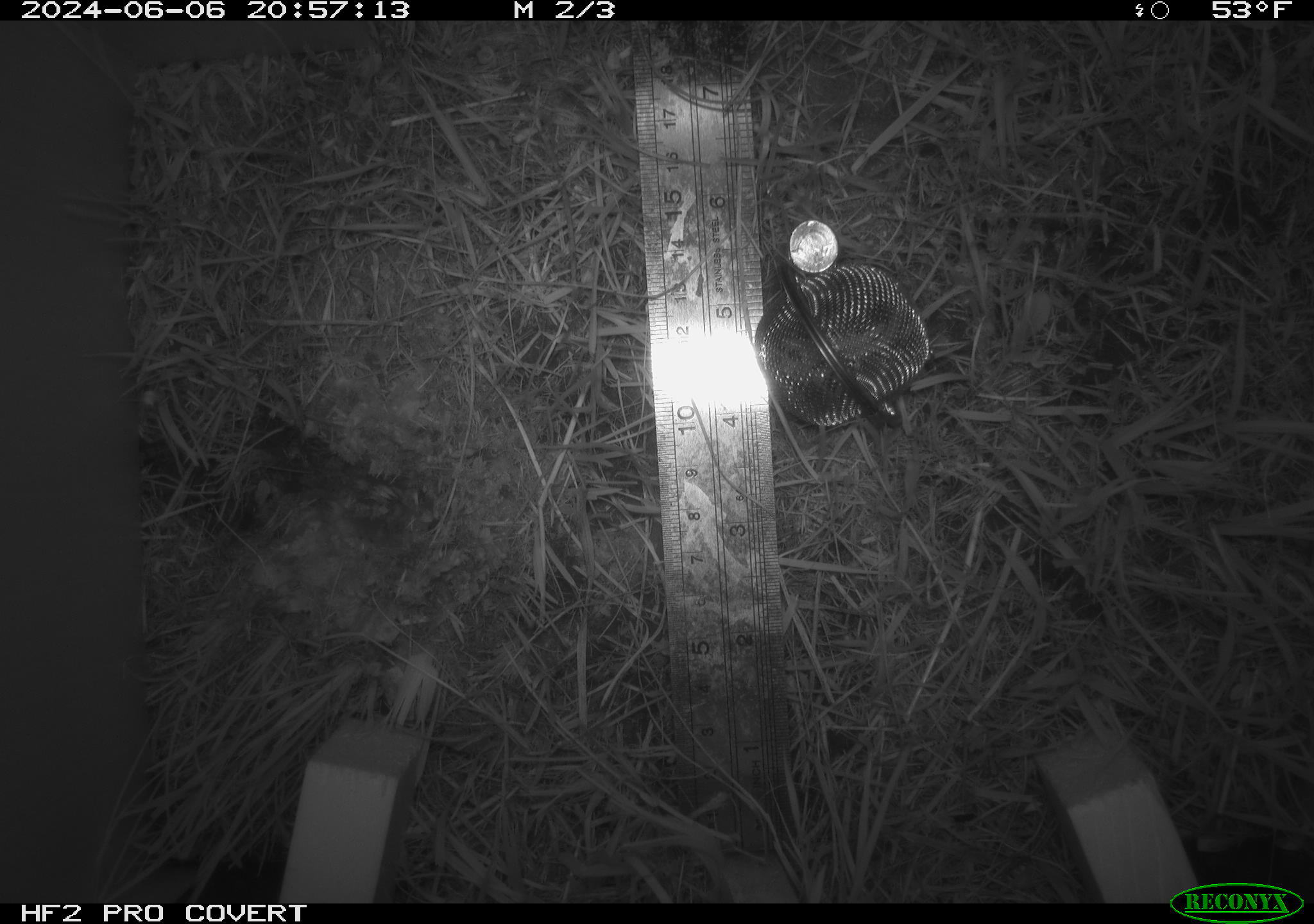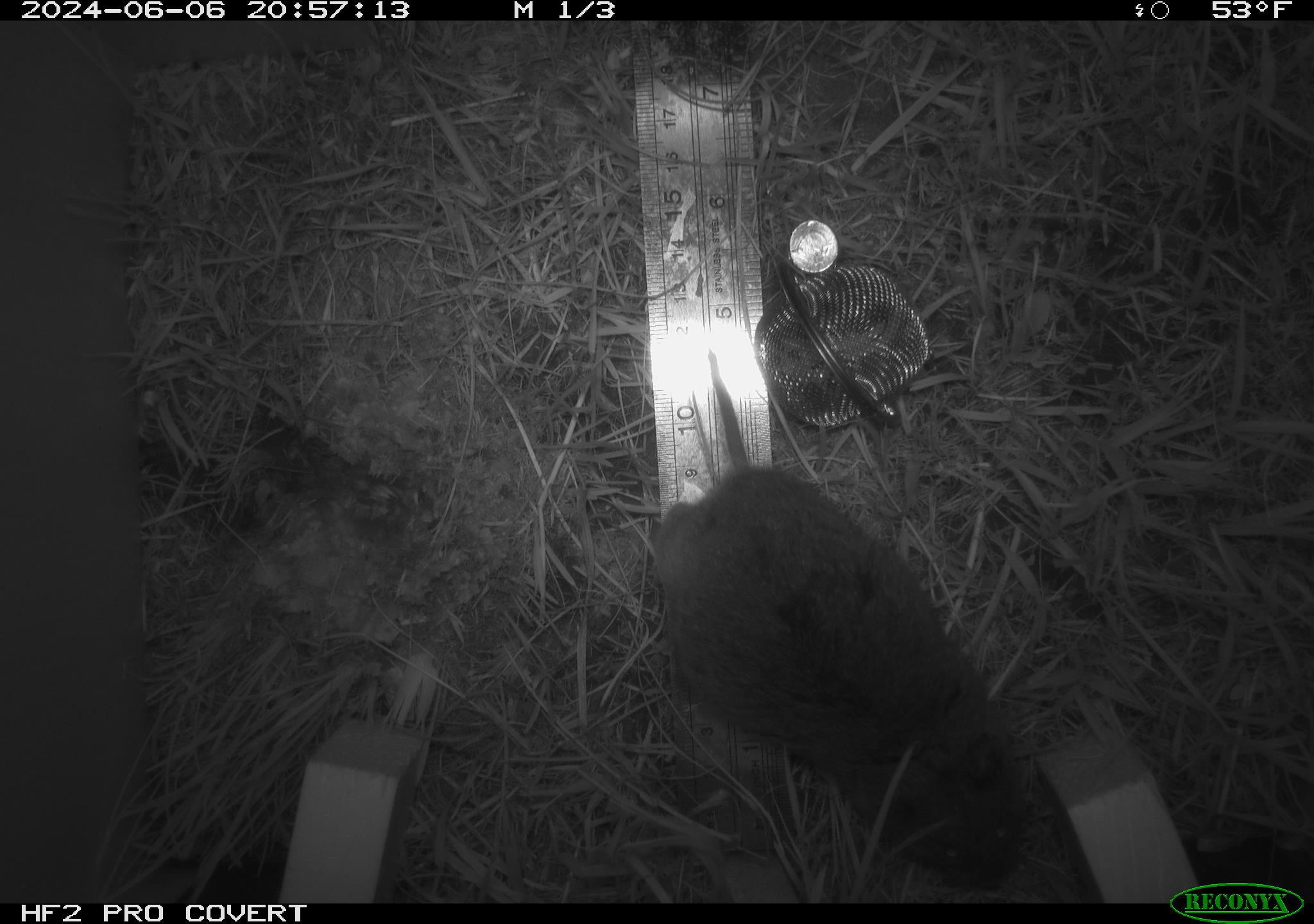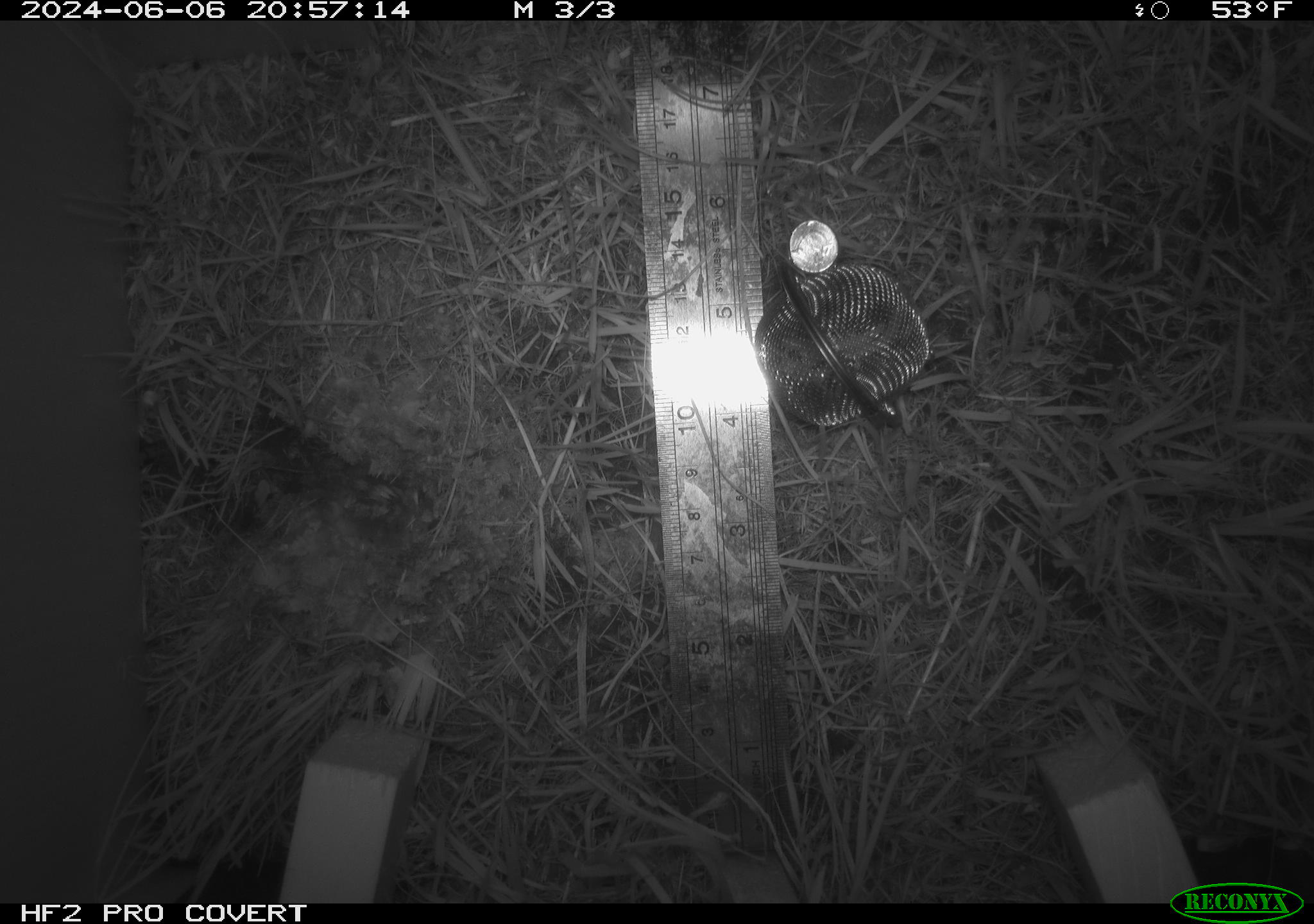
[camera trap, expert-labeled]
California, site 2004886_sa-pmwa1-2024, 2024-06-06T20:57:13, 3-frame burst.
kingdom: Animalia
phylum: Chordata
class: Mammalia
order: Rodentia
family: Cricetidae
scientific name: Arvicolinae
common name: voles, lemmings, and muskrats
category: arvicolinae subfamily